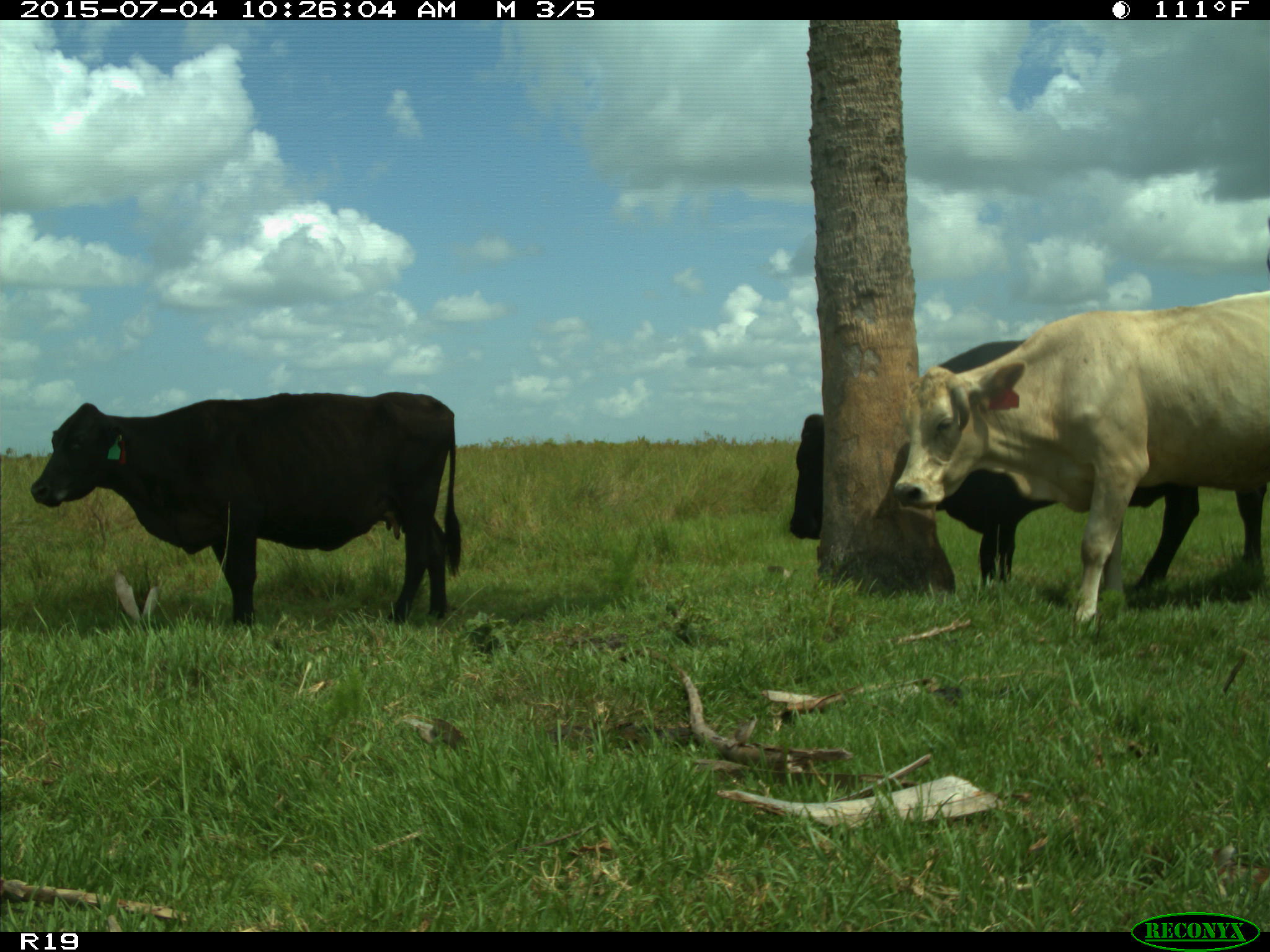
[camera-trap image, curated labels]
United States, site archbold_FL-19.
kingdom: Animalia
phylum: Chordata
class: Mammalia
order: Artiodactyla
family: Bovidae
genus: Bos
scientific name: Bos taurus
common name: domestic cow